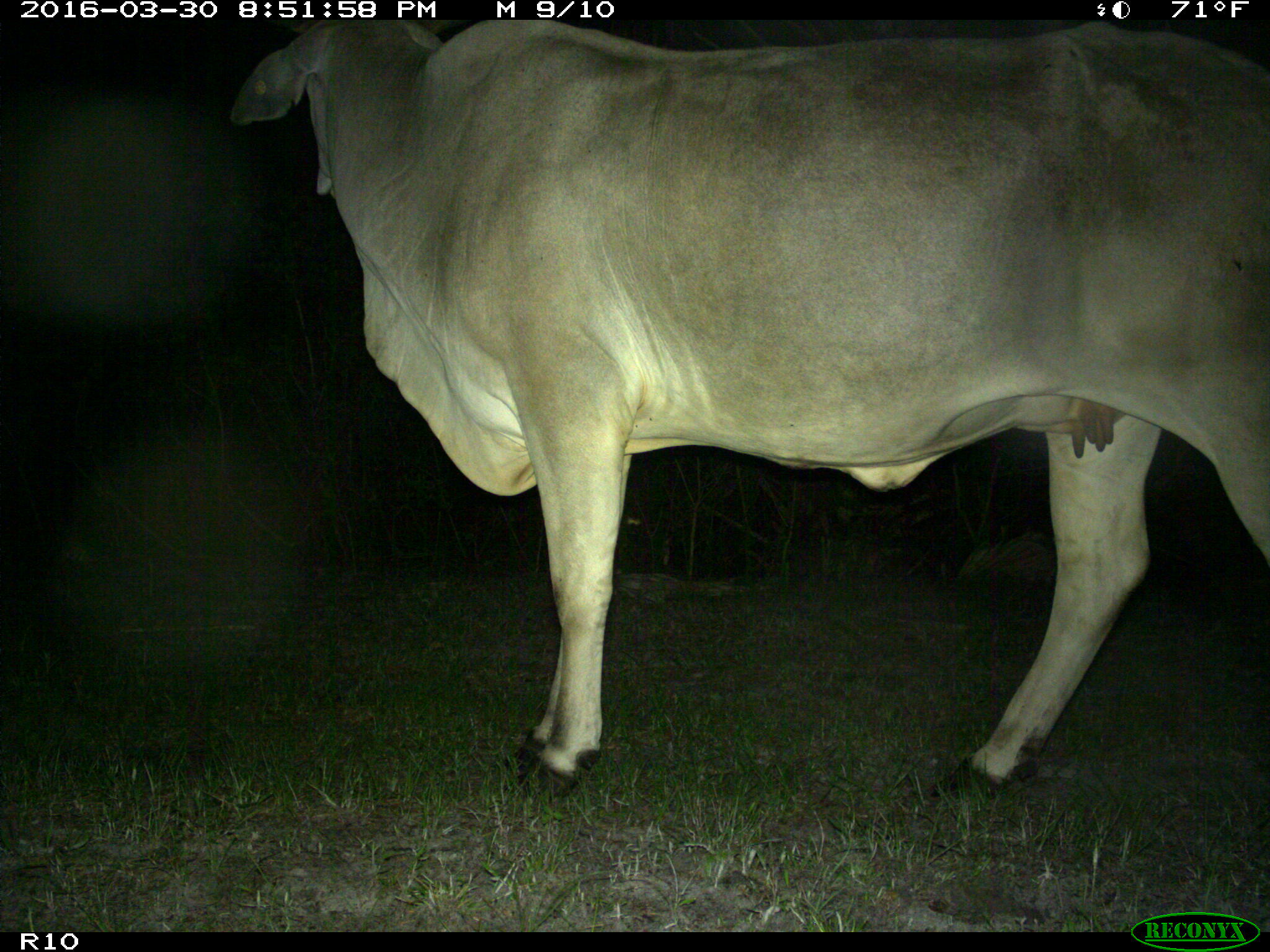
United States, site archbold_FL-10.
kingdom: Animalia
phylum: Chordata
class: Mammalia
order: Artiodactyla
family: Bovidae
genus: Bos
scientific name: Bos taurus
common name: domestic cow